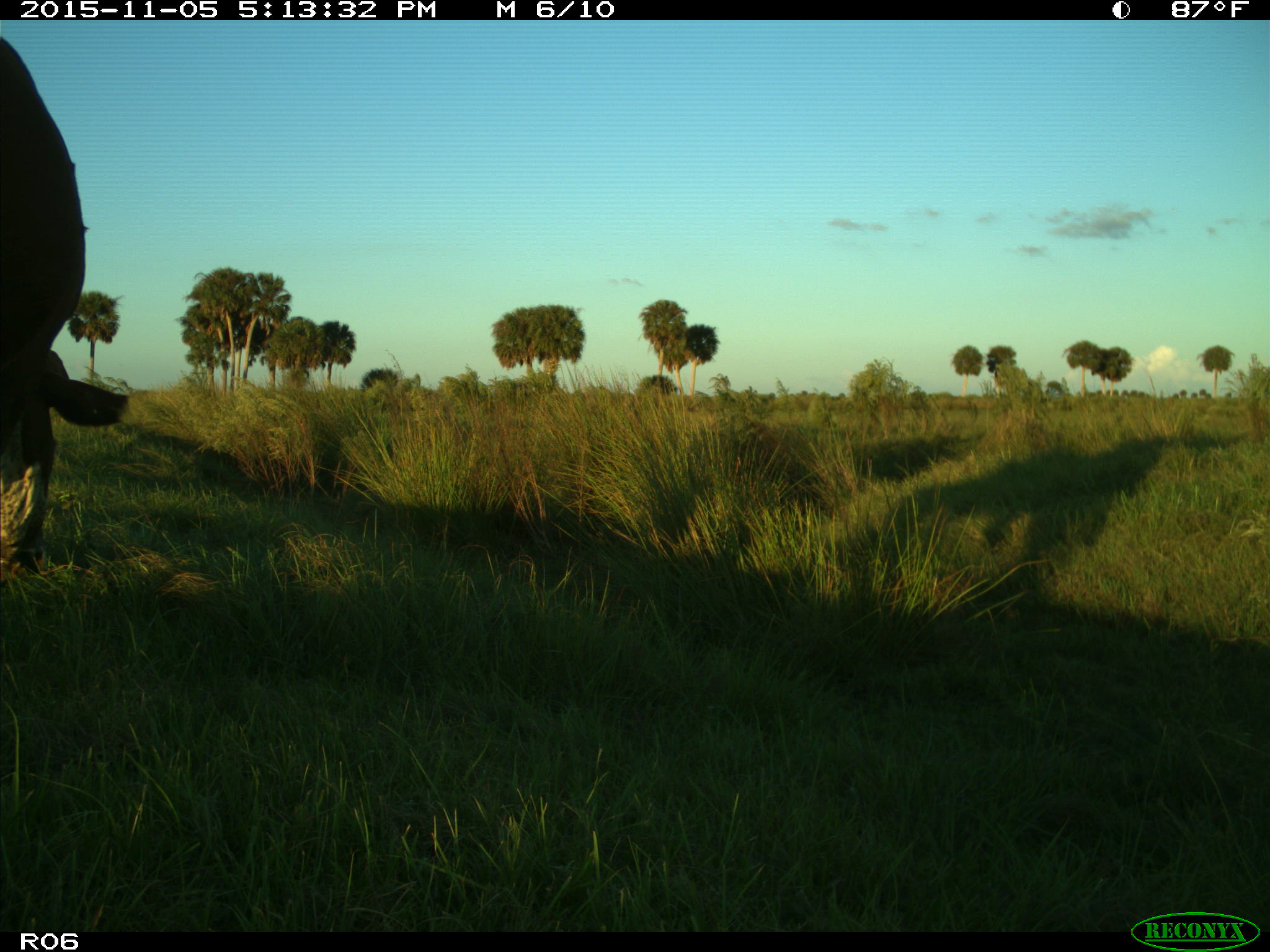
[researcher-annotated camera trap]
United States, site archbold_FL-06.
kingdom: Animalia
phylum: Chordata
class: Mammalia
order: Artiodactyla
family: Bovidae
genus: Bos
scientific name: Bos taurus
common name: domestic cow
Bos taurus (domestic cow).